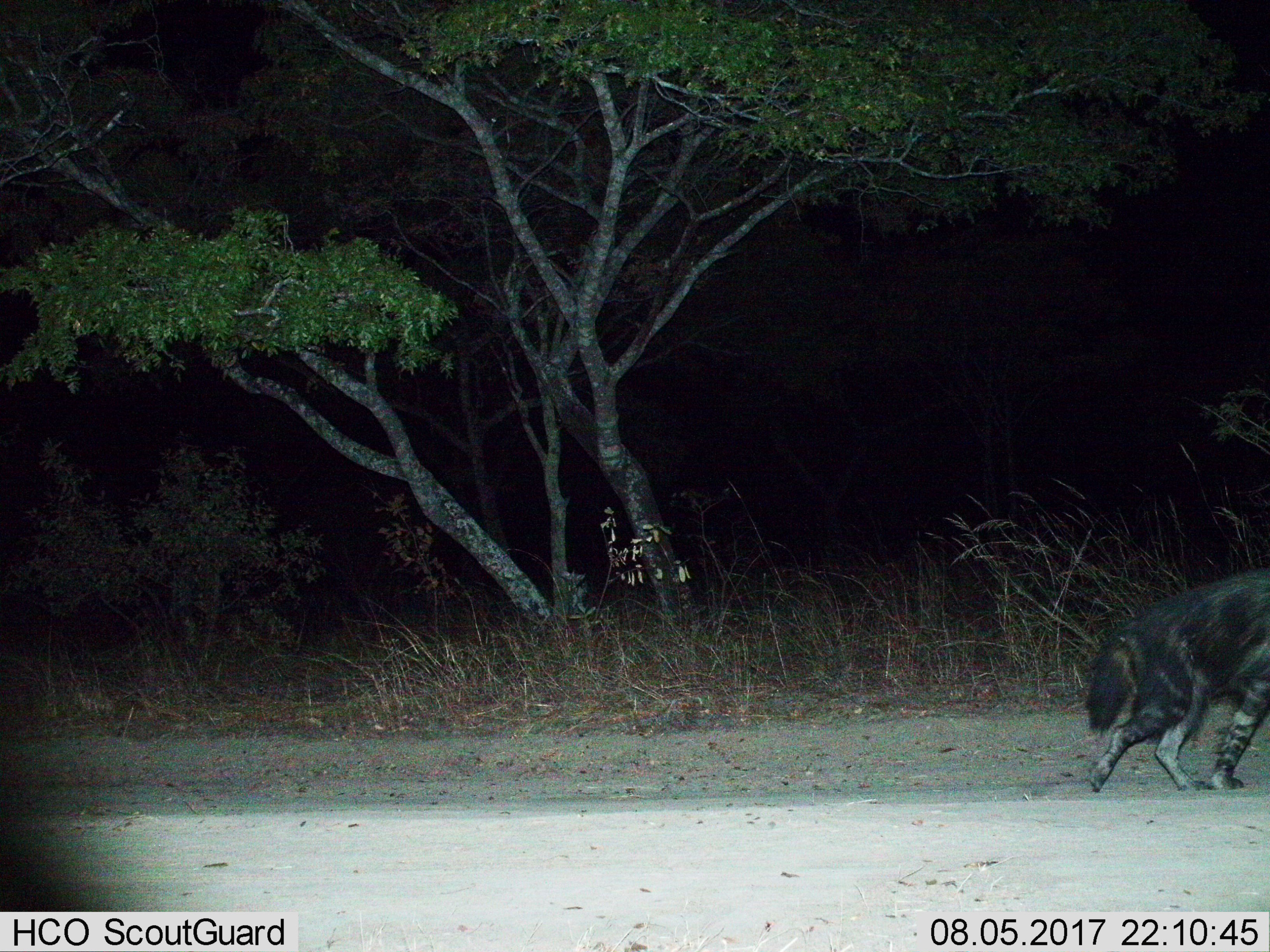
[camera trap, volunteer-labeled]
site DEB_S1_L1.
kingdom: Animalia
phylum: Chordata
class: Mammalia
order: Carnivora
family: Hyaenidae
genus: Parahyaena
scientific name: Parahyaena brunnea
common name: brown hyena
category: hyenabrown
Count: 1.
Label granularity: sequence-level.